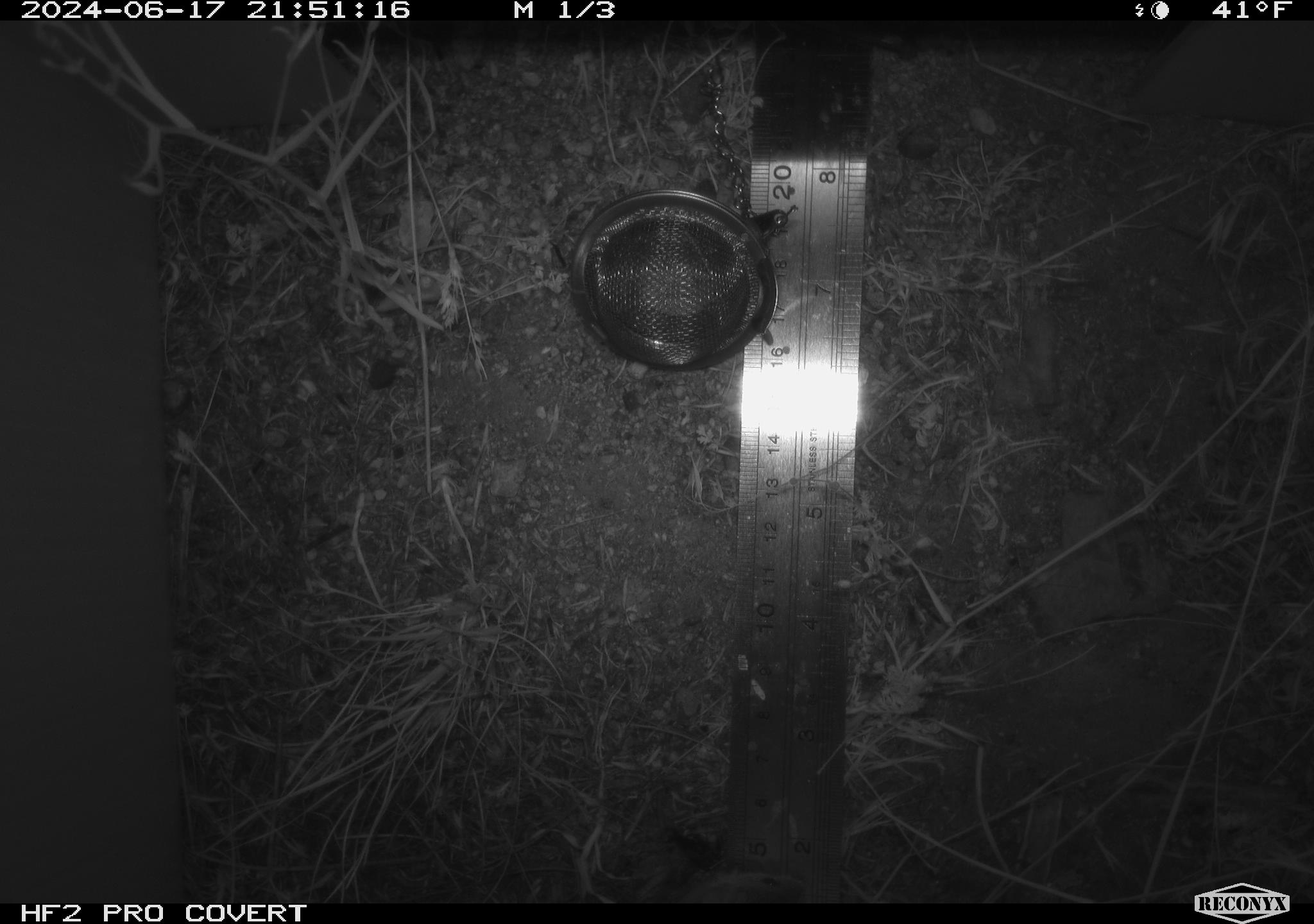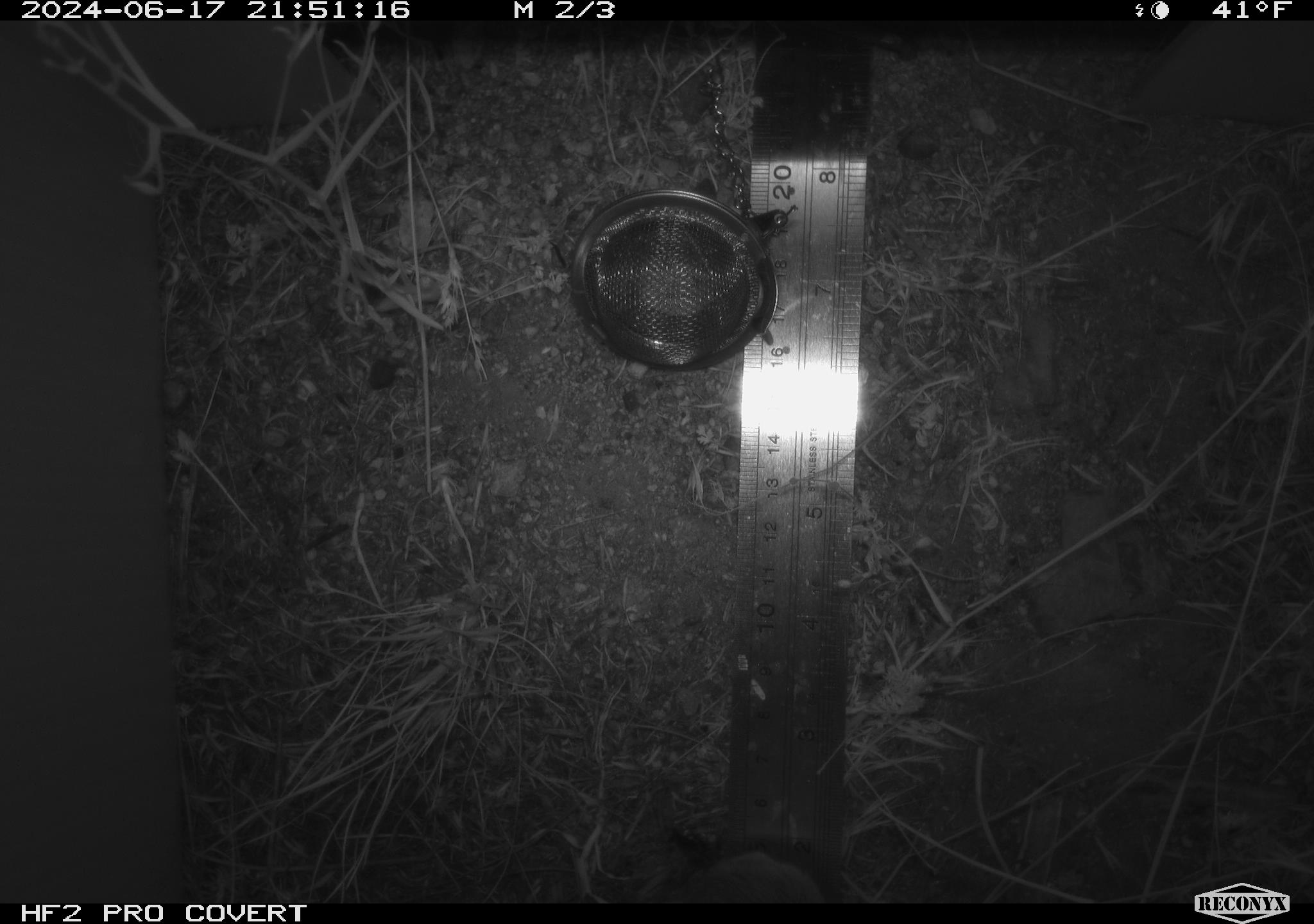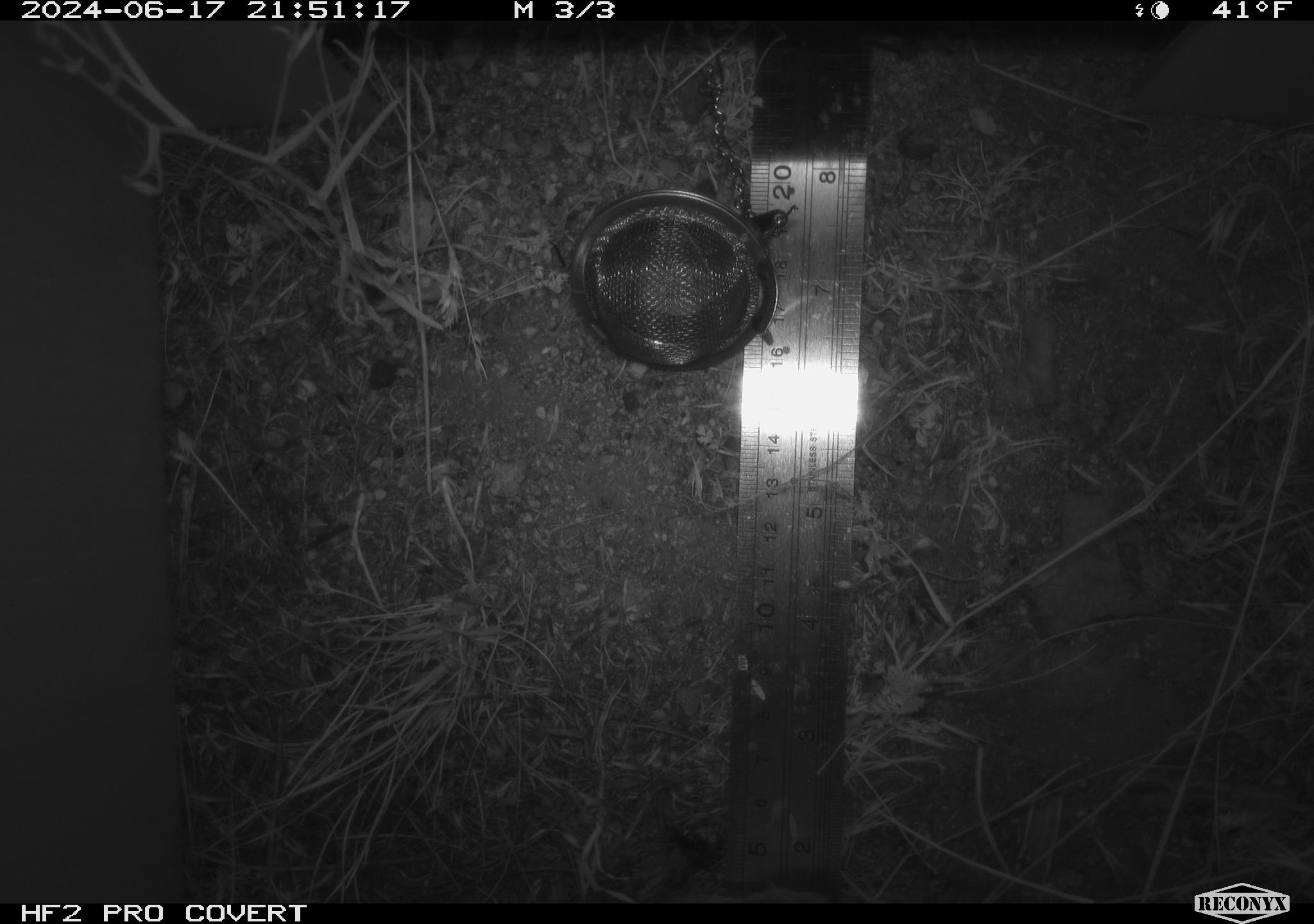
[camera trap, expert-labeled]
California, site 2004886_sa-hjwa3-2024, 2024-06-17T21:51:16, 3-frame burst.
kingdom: Animalia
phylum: Chordata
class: Mammalia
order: Rodentia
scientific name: Rodentia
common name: rodent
Rodent (Rodentia).